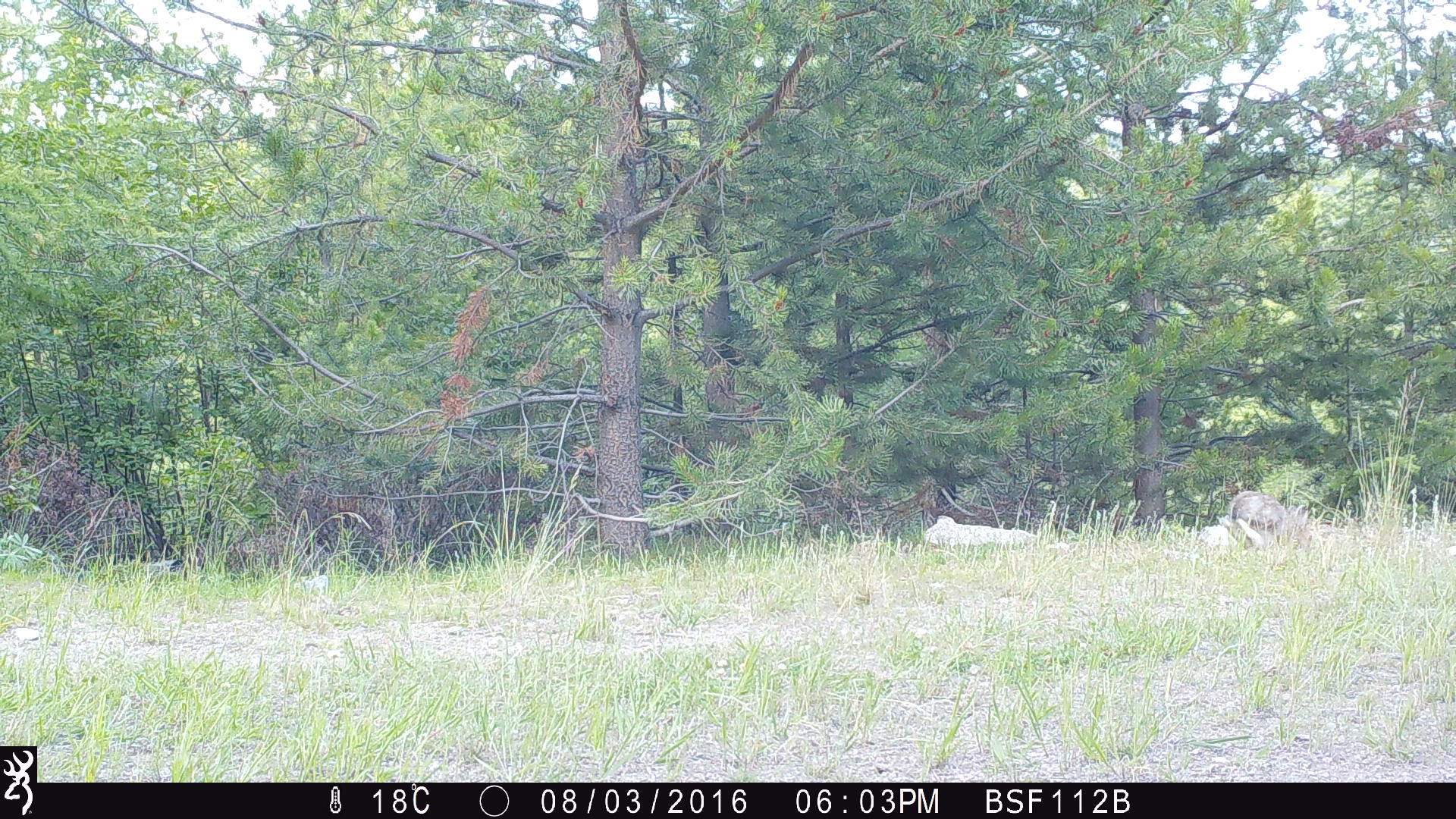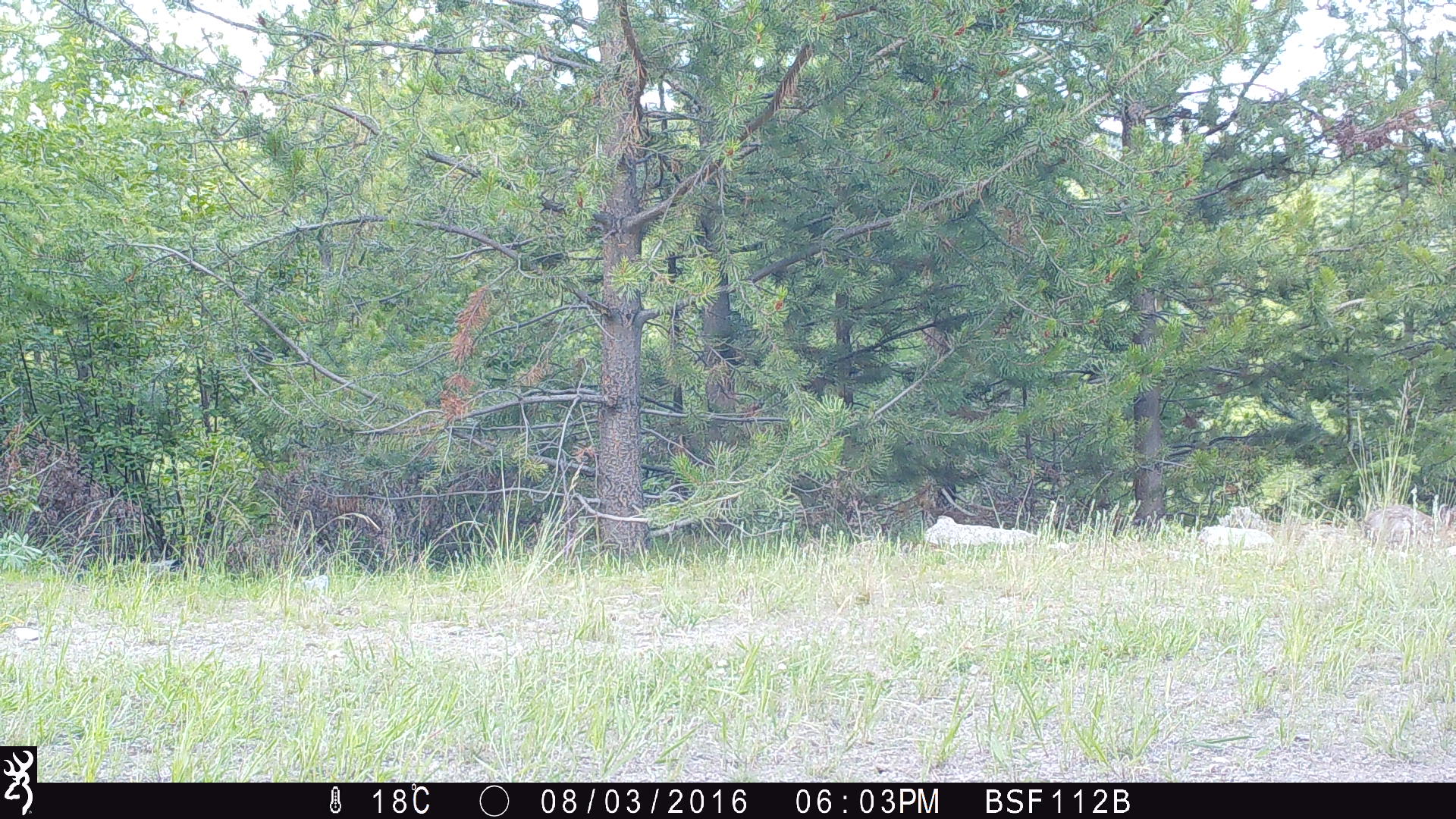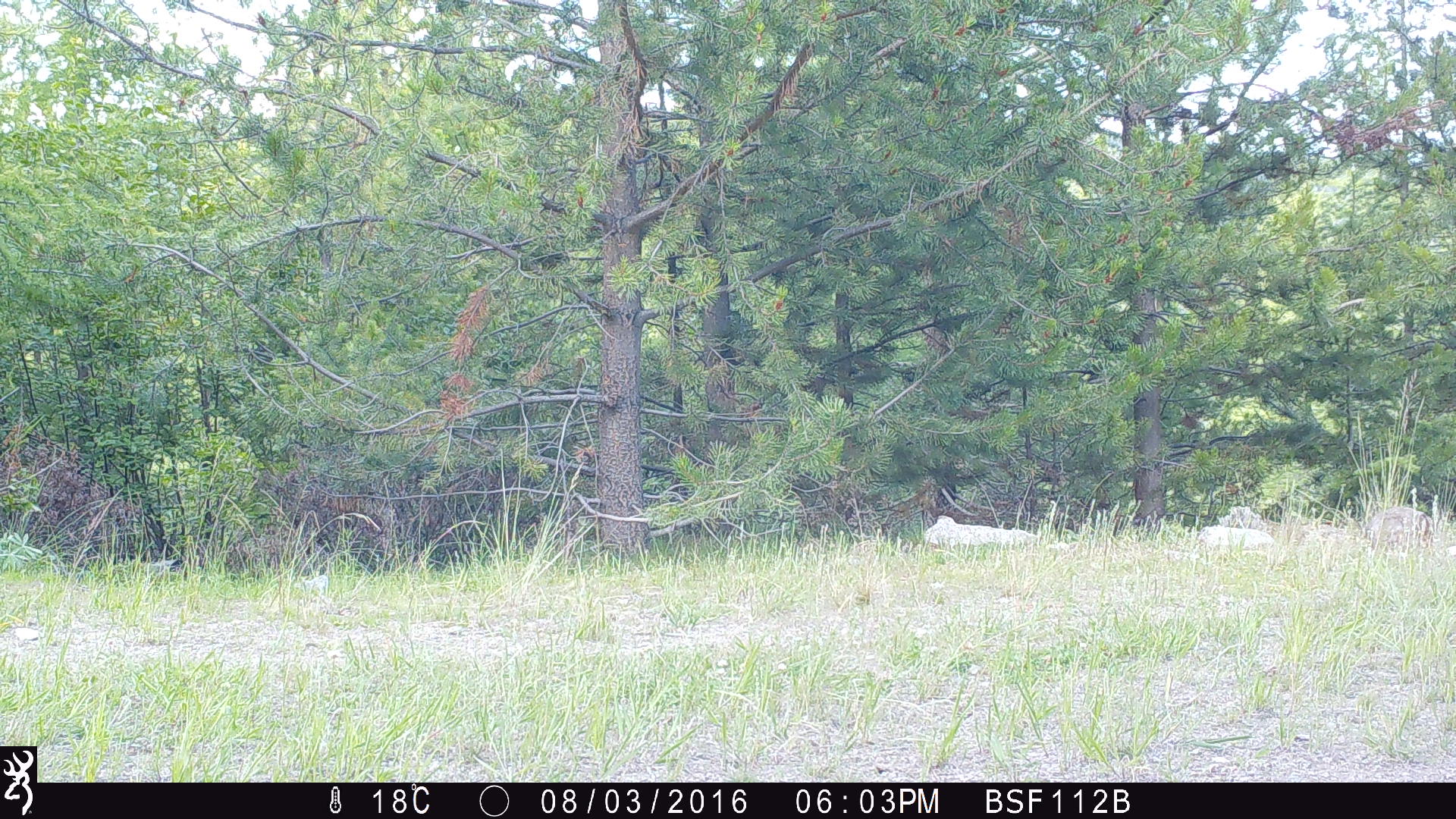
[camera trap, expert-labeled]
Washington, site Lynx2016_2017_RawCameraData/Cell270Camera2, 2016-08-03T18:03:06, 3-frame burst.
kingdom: Animalia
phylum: Chordata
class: Mammalia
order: Lagomorpha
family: Leporidae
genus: Lepus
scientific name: Lepus americanus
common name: snowshoe hare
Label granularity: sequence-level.